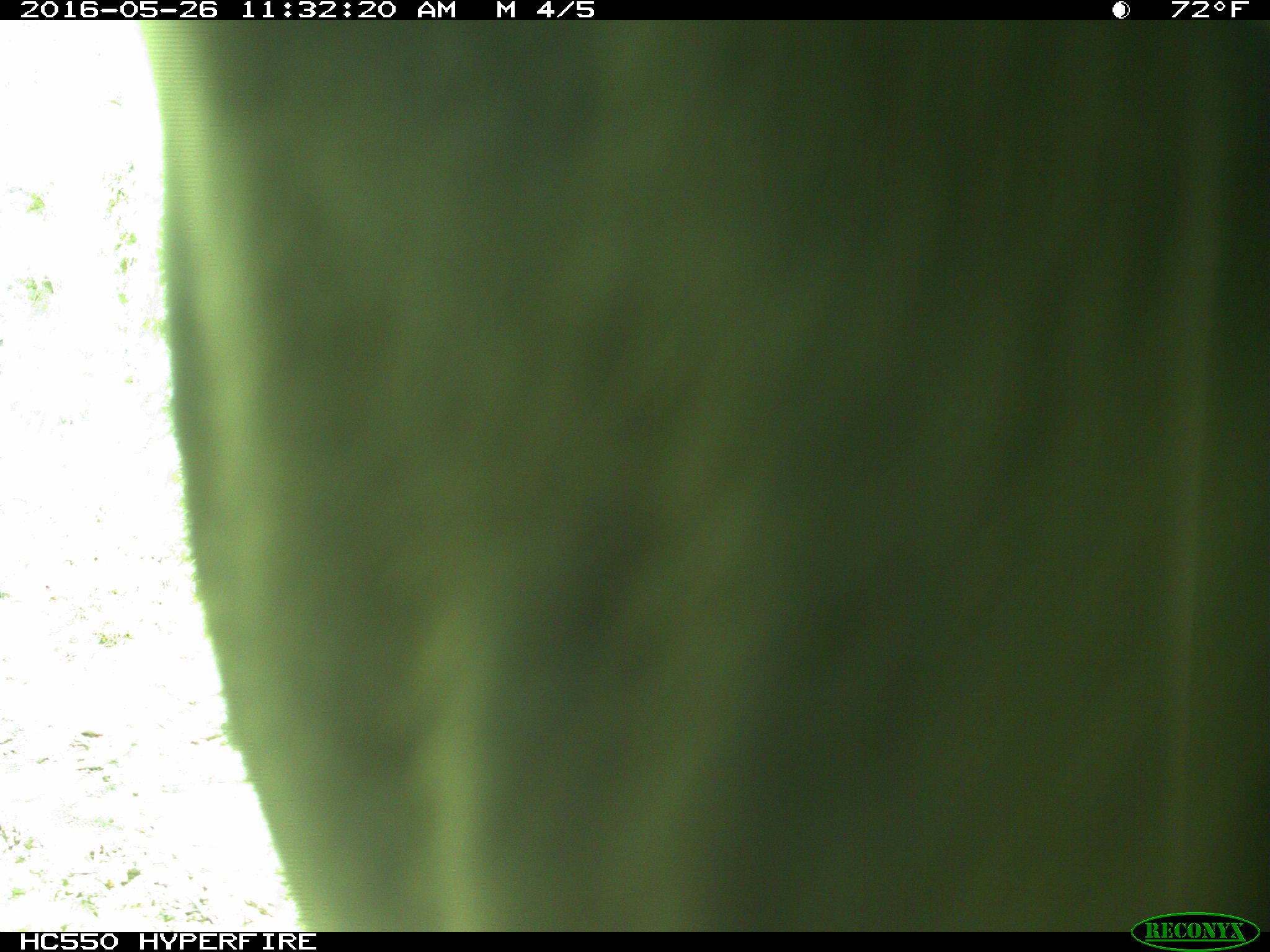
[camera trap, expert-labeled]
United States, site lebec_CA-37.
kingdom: Animalia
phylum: Chordata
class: Mammalia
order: Artiodactyla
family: Bovidae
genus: Bos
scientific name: Bos taurus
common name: domestic cow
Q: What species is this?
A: Bos taurus (domestic cow).